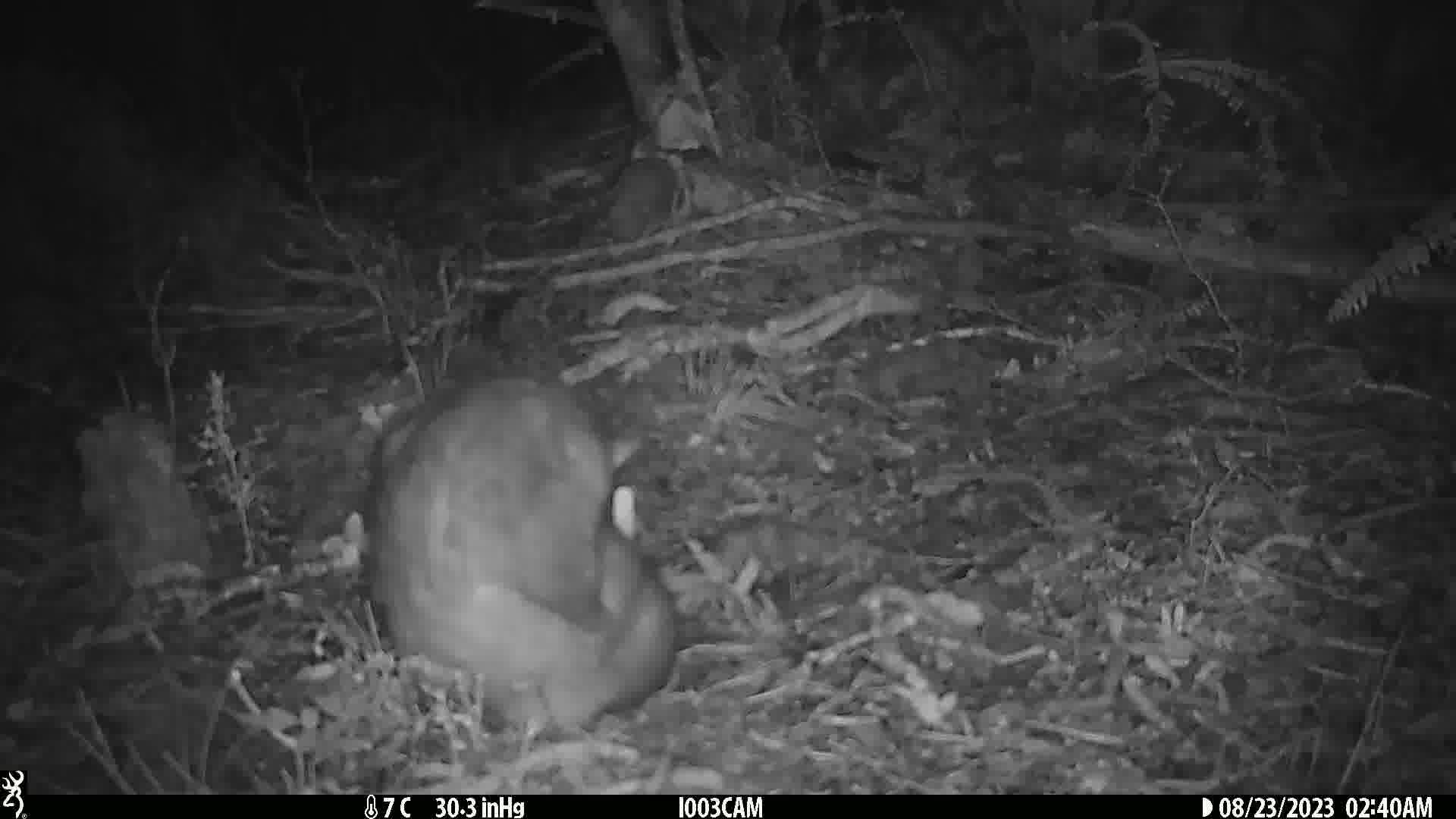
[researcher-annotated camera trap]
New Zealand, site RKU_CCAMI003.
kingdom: Animalia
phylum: Chordata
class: Mammalia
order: Diprotodontia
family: Phalangeridae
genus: Trichosurus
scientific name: Trichosurus vulpecula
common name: common brushtail possum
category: possum